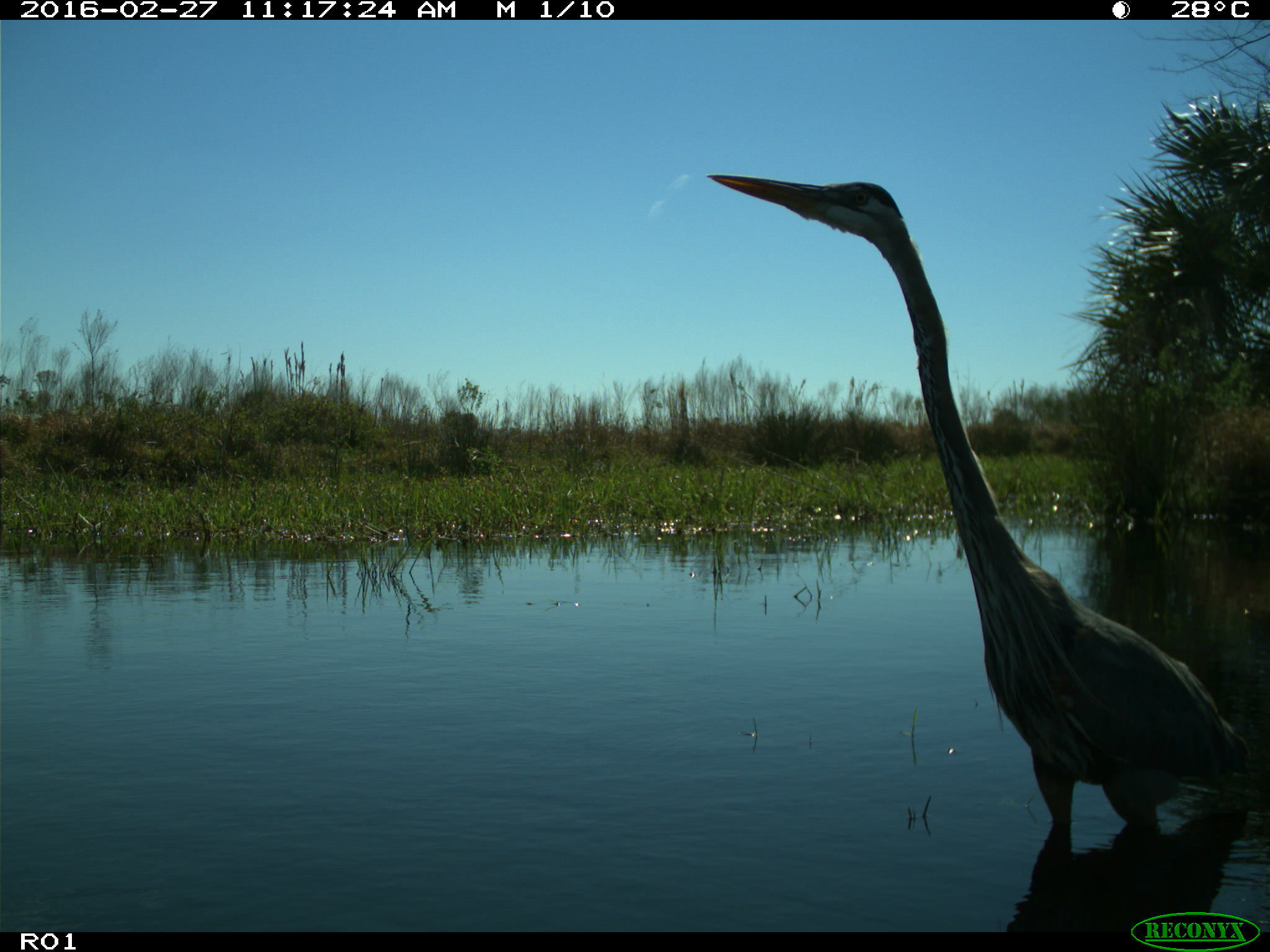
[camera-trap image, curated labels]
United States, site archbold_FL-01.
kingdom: Animalia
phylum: Chordata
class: Aves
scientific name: Aves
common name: birds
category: unidentified bird